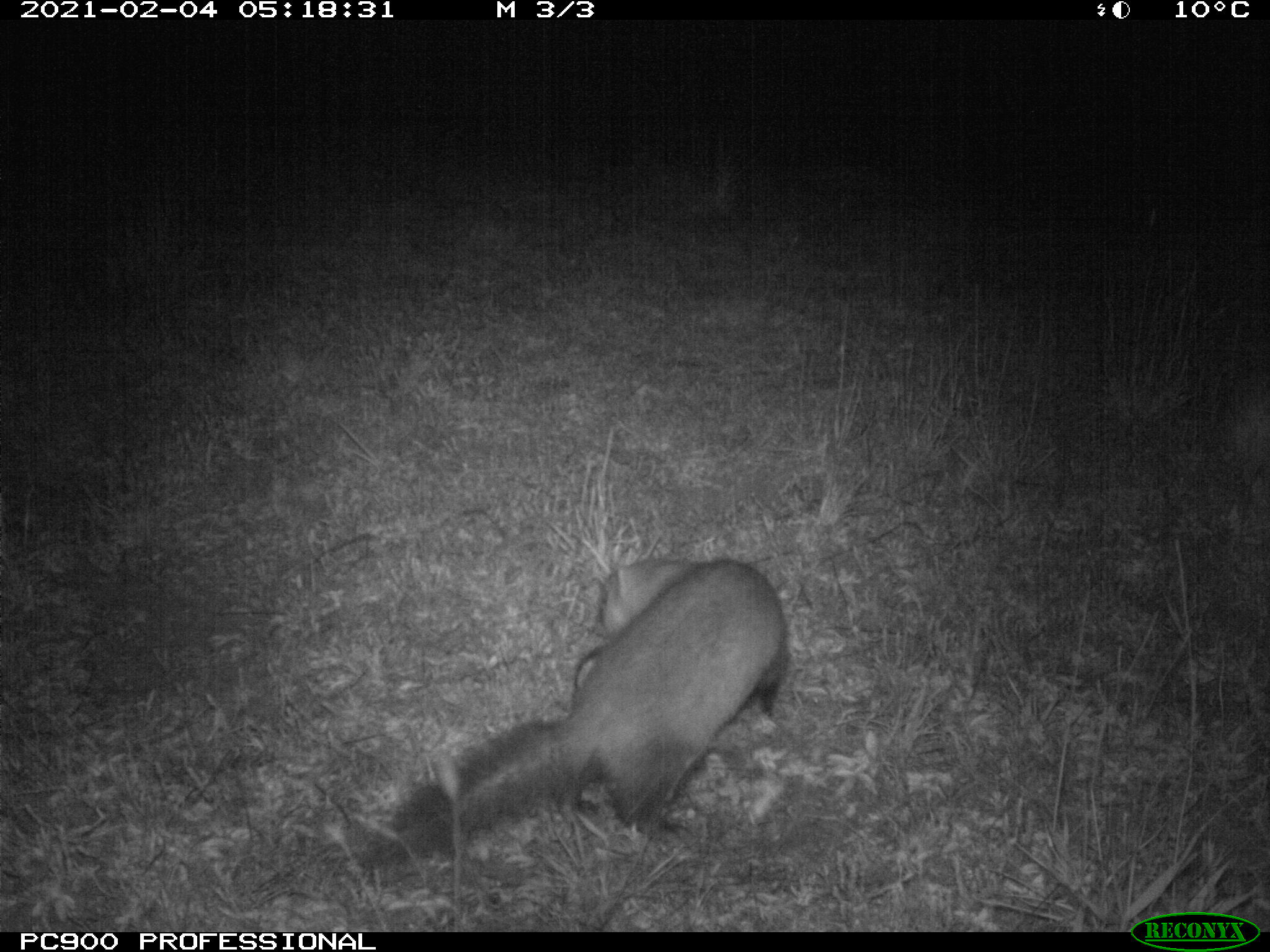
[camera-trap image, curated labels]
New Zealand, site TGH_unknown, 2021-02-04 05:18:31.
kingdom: Animalia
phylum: Chordata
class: Mammalia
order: Carnivora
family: Mustelidae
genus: Mustela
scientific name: Mustela furo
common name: ferret